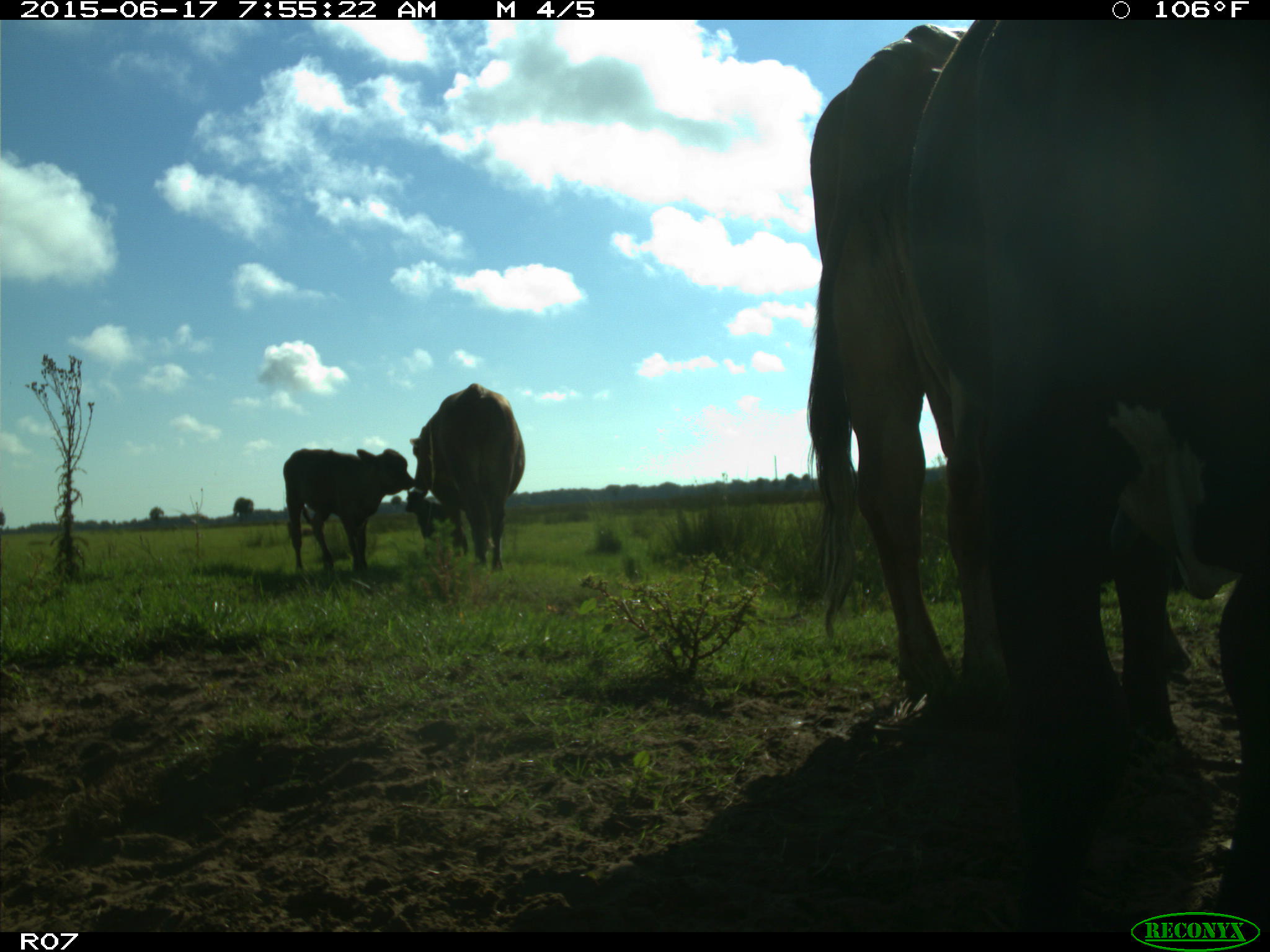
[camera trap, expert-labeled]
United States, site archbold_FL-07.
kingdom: Animalia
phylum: Chordata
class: Mammalia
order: Artiodactyla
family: Bovidae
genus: Bos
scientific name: Bos taurus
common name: domestic cow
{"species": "Bos taurus (domestic cow)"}